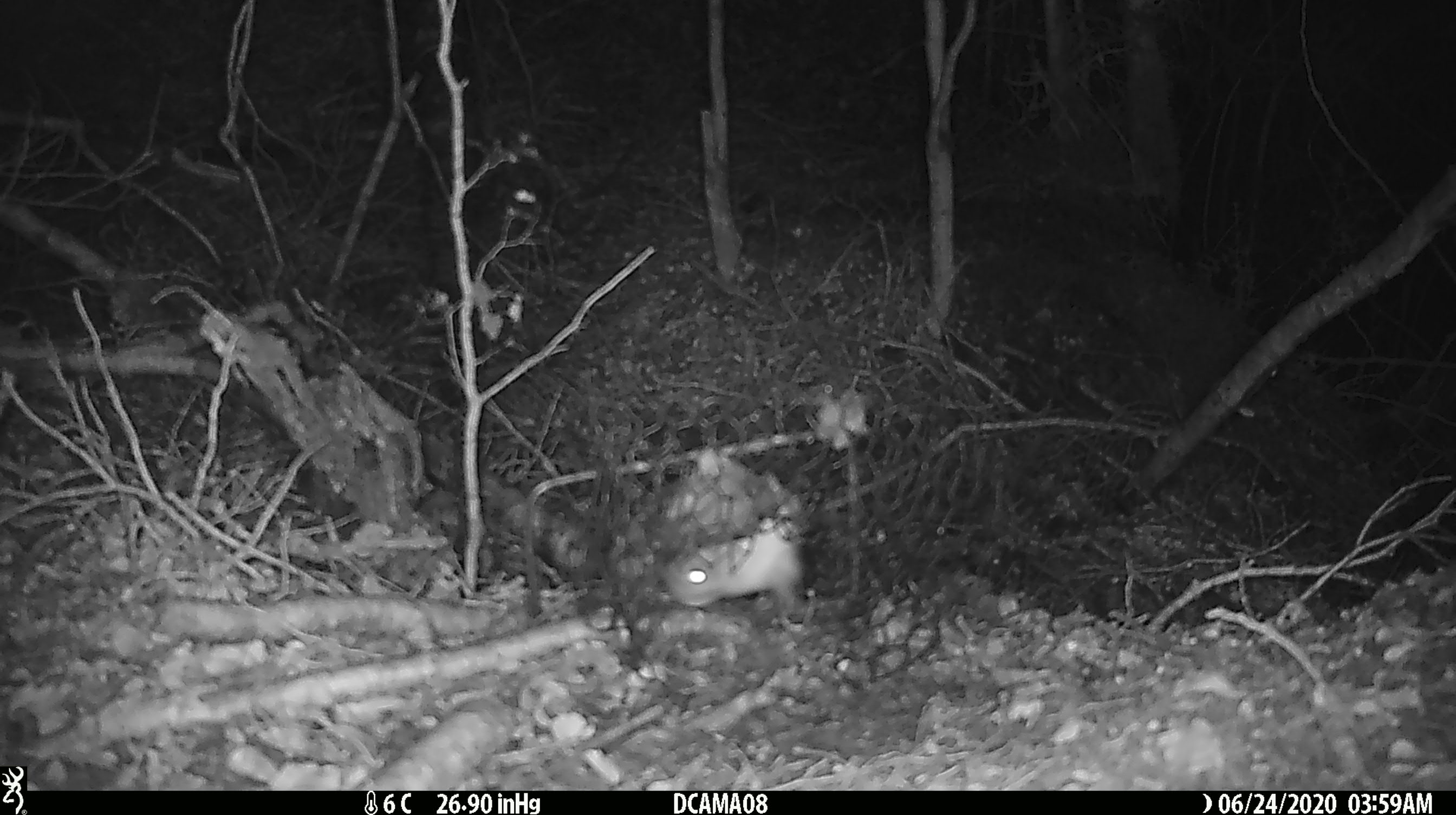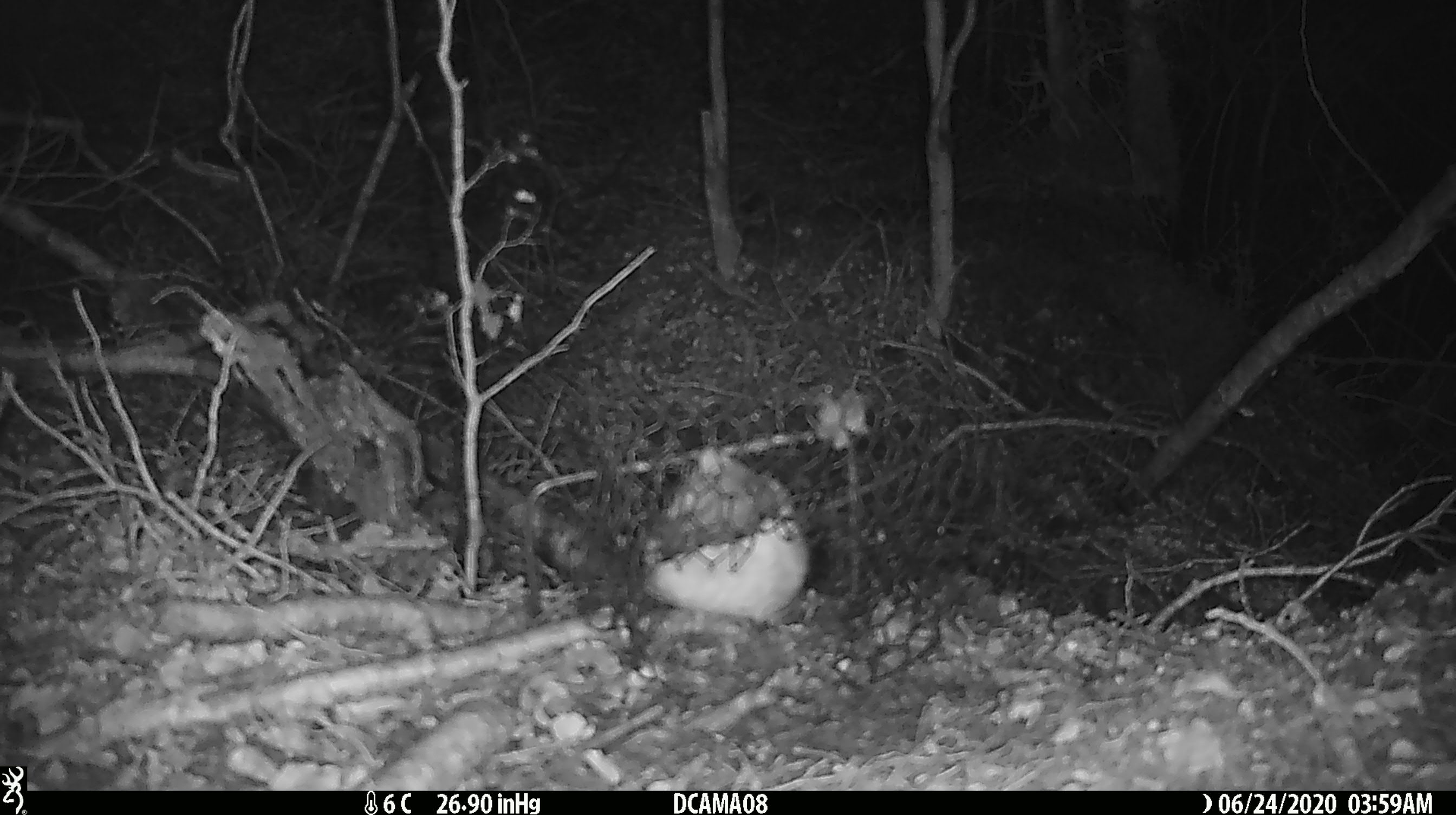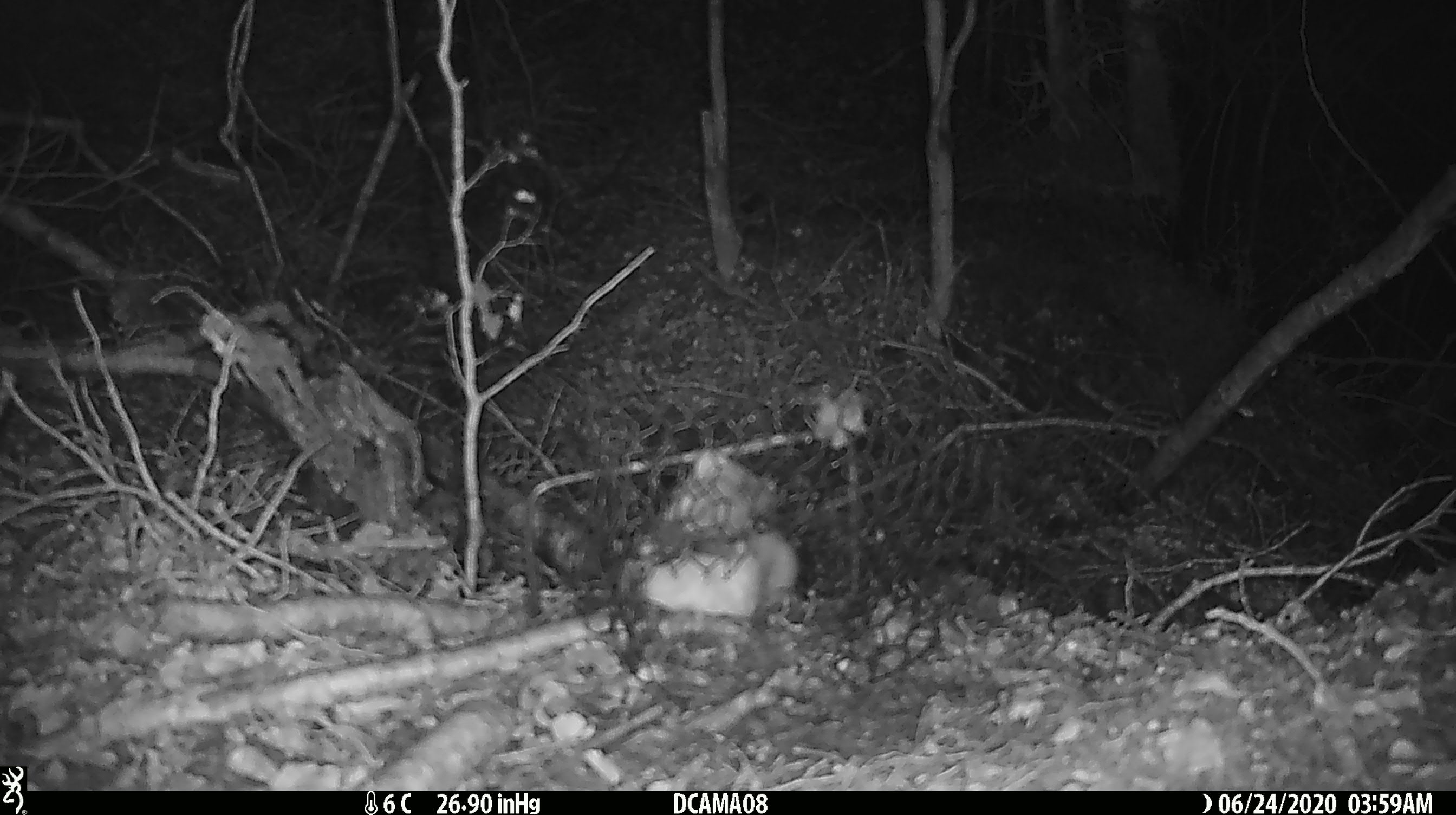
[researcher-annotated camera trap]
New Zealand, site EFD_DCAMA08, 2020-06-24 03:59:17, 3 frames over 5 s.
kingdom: Animalia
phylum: Chordata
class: Mammalia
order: Carnivora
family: Mustelidae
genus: Mustela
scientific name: Mustela nivalis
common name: least weasel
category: weasel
Weasel (least weasel) (Mustela nivalis).